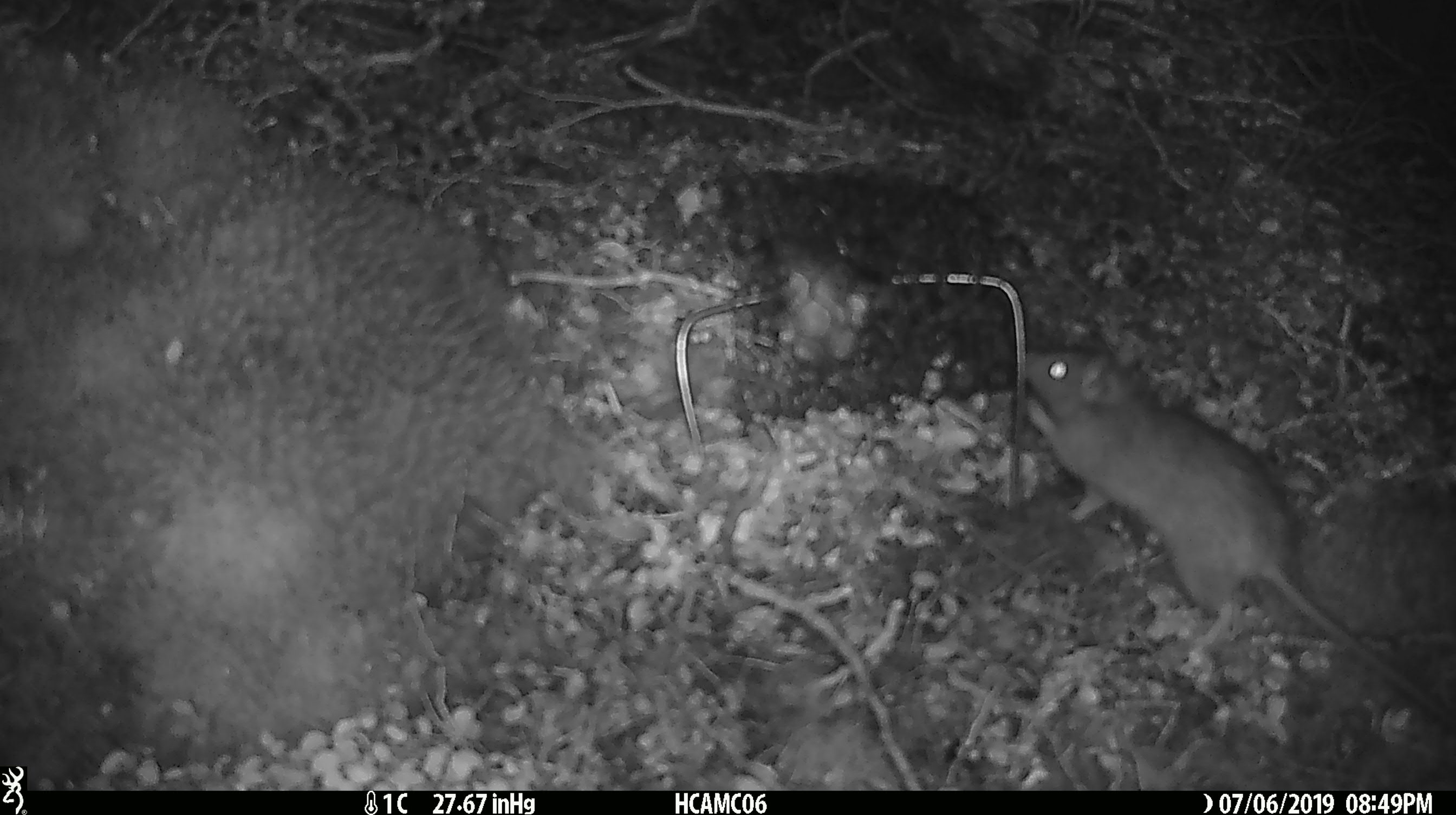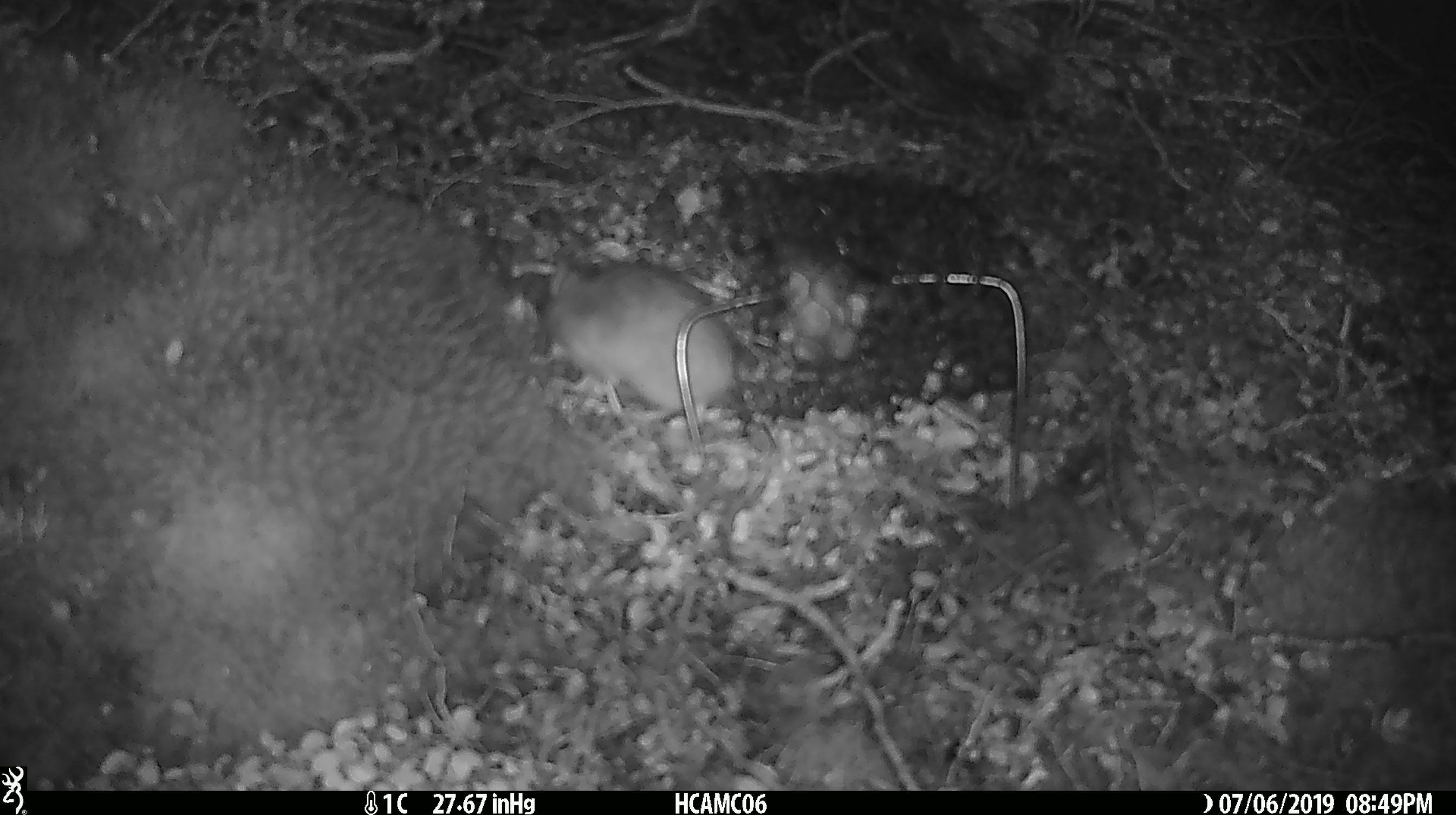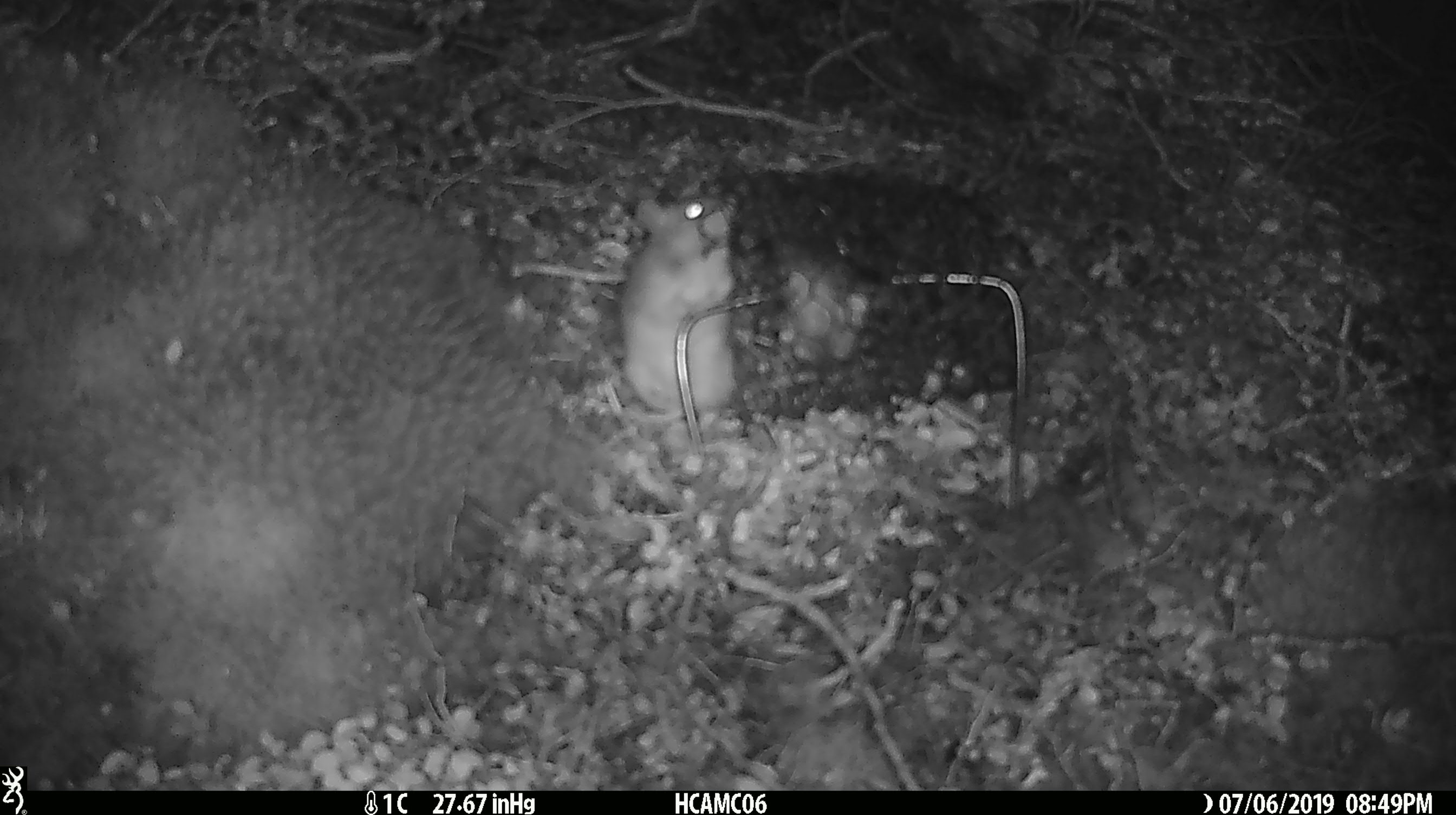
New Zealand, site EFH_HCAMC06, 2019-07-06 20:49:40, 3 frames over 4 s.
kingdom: Animalia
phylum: Chordata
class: Mammalia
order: Rodentia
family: Muridae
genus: Rattus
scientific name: Rattus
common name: rat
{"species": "rat (Rattus)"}